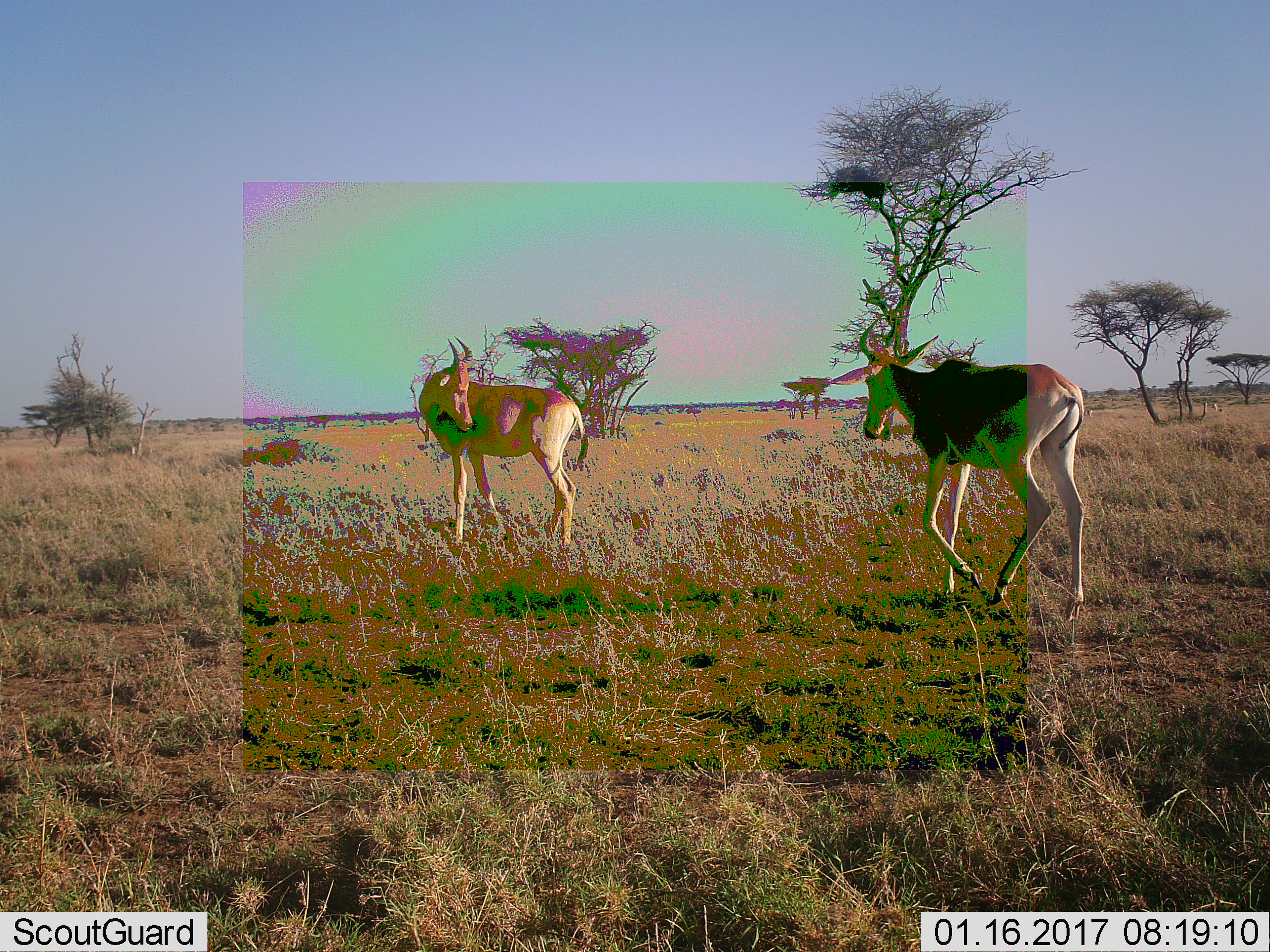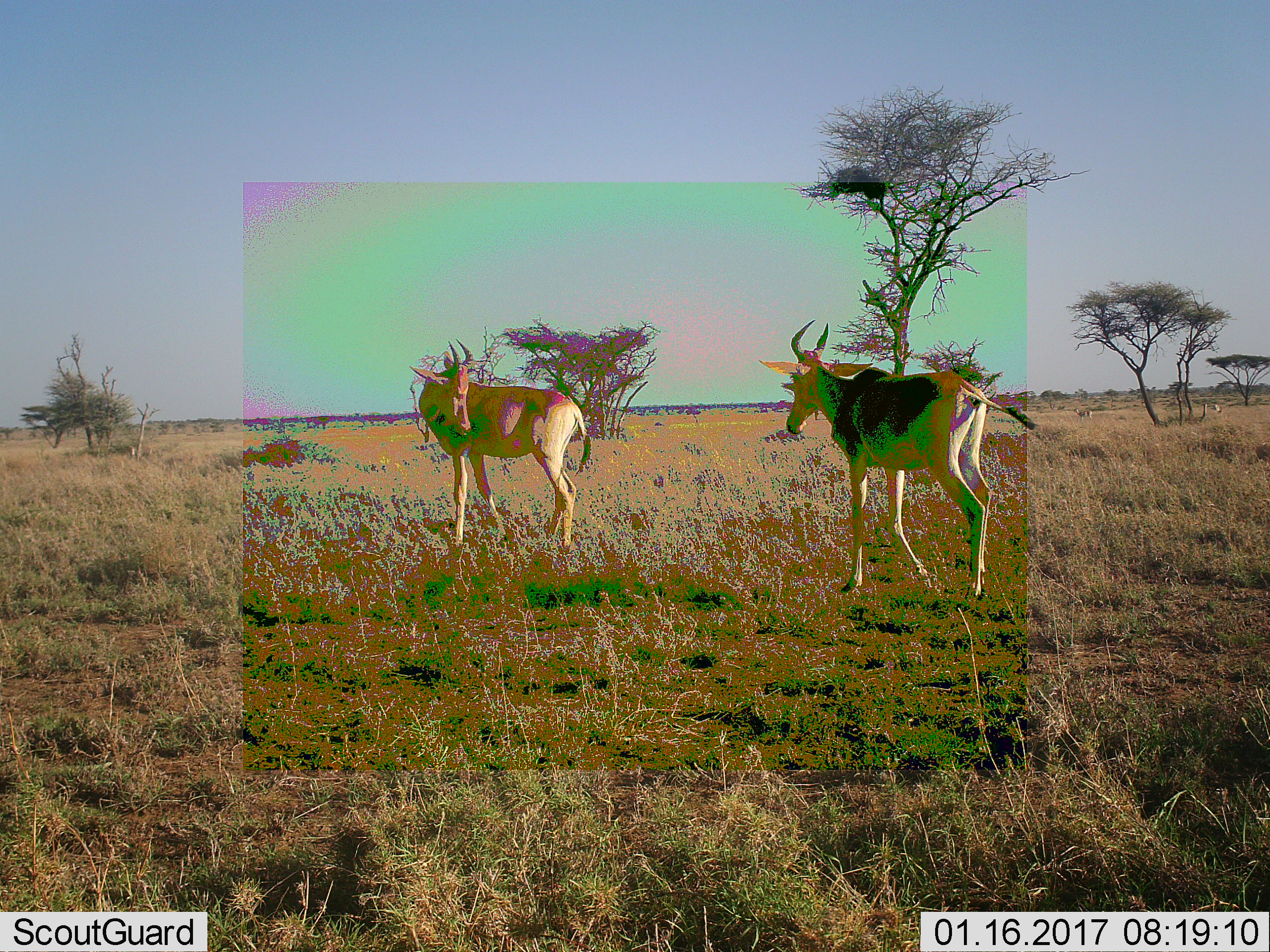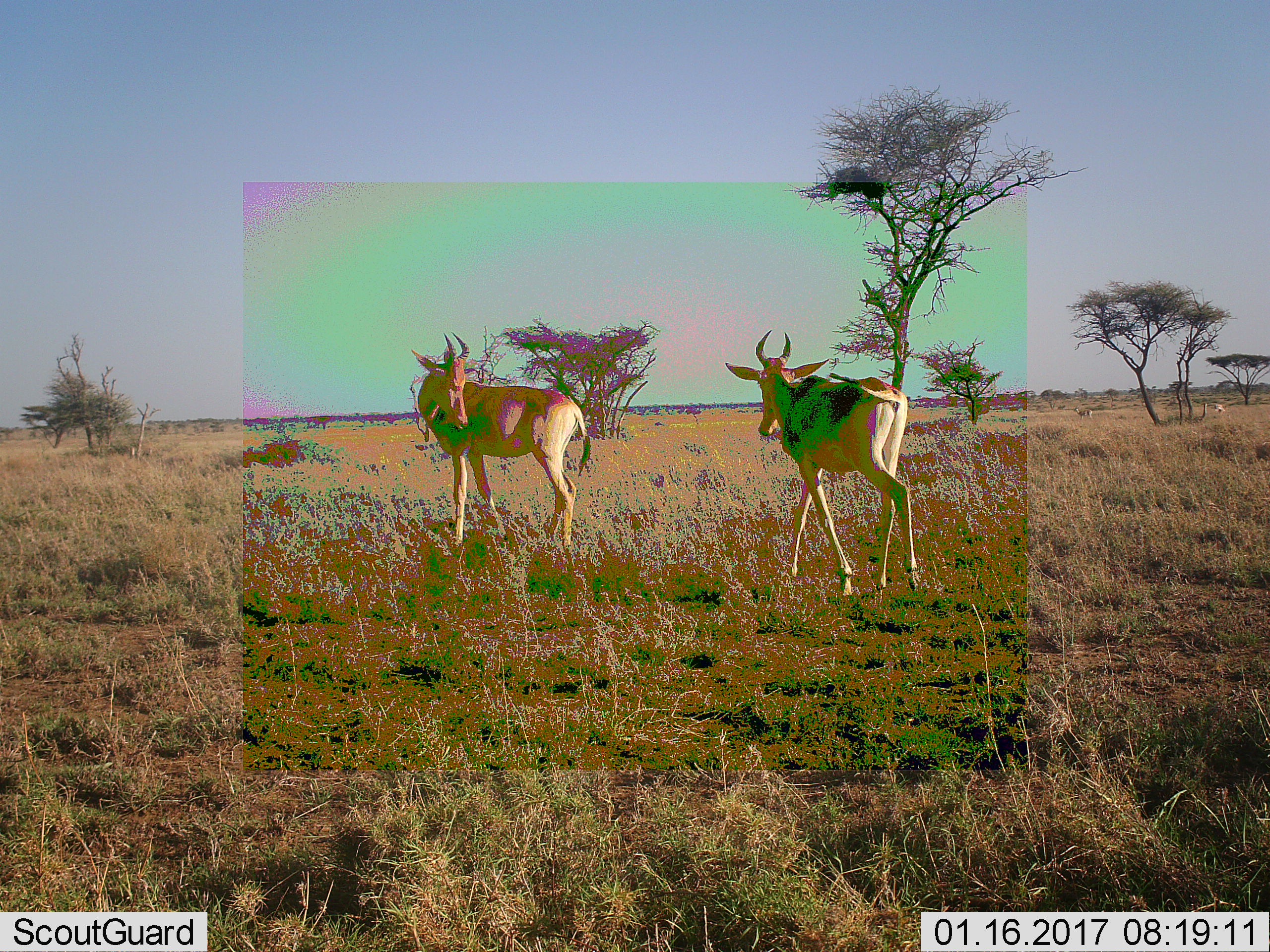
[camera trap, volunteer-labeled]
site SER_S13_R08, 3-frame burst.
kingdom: Animalia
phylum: Chordata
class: Mammalia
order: Artiodactyla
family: Bovidae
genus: Alcelaphus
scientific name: Alcelaphus buselaphus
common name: hartebeest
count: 2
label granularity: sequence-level